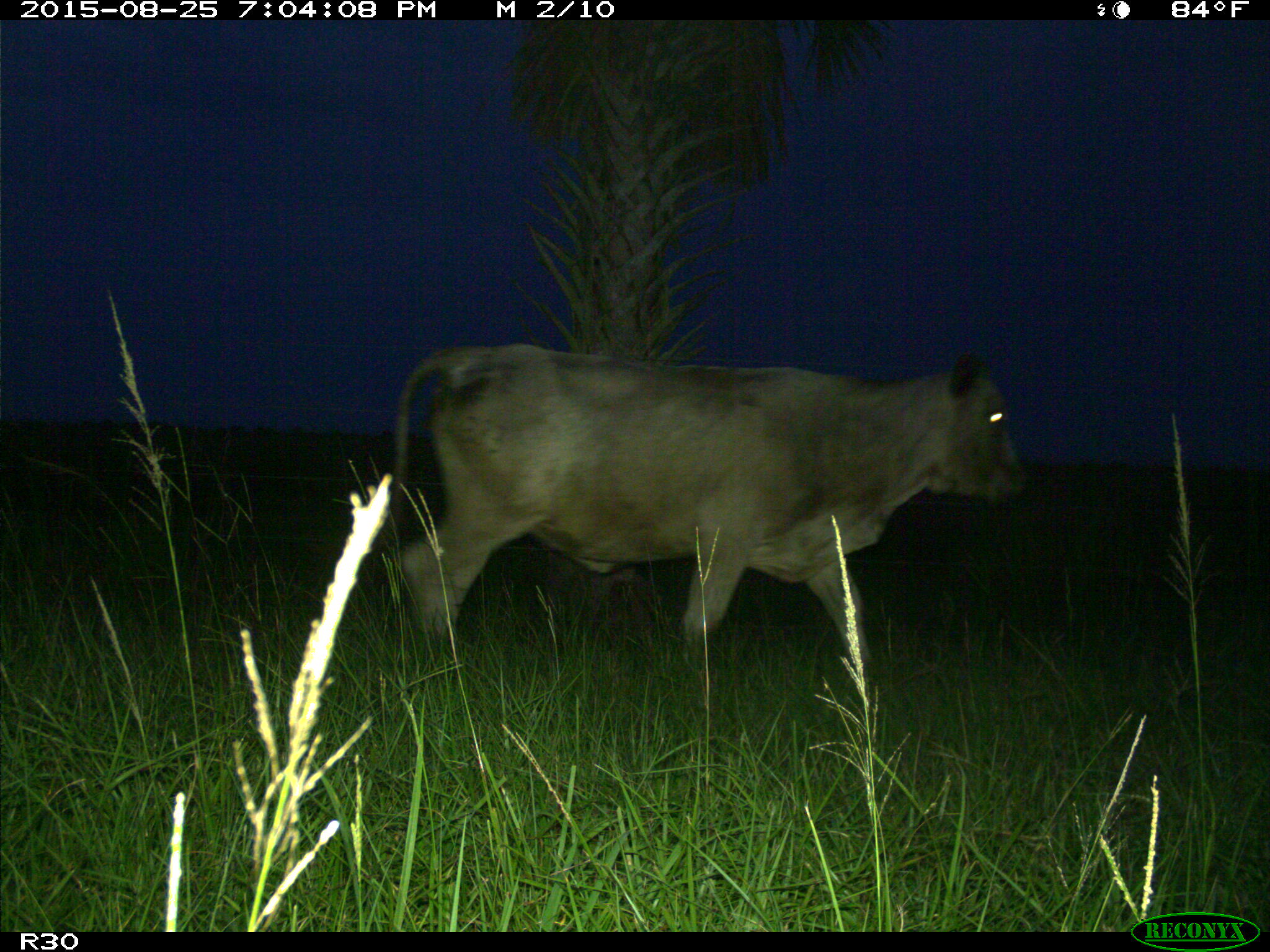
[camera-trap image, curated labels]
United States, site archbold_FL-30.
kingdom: Animalia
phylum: Chordata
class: Mammalia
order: Artiodactyla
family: Bovidae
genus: Bos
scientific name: Bos taurus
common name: domestic cow